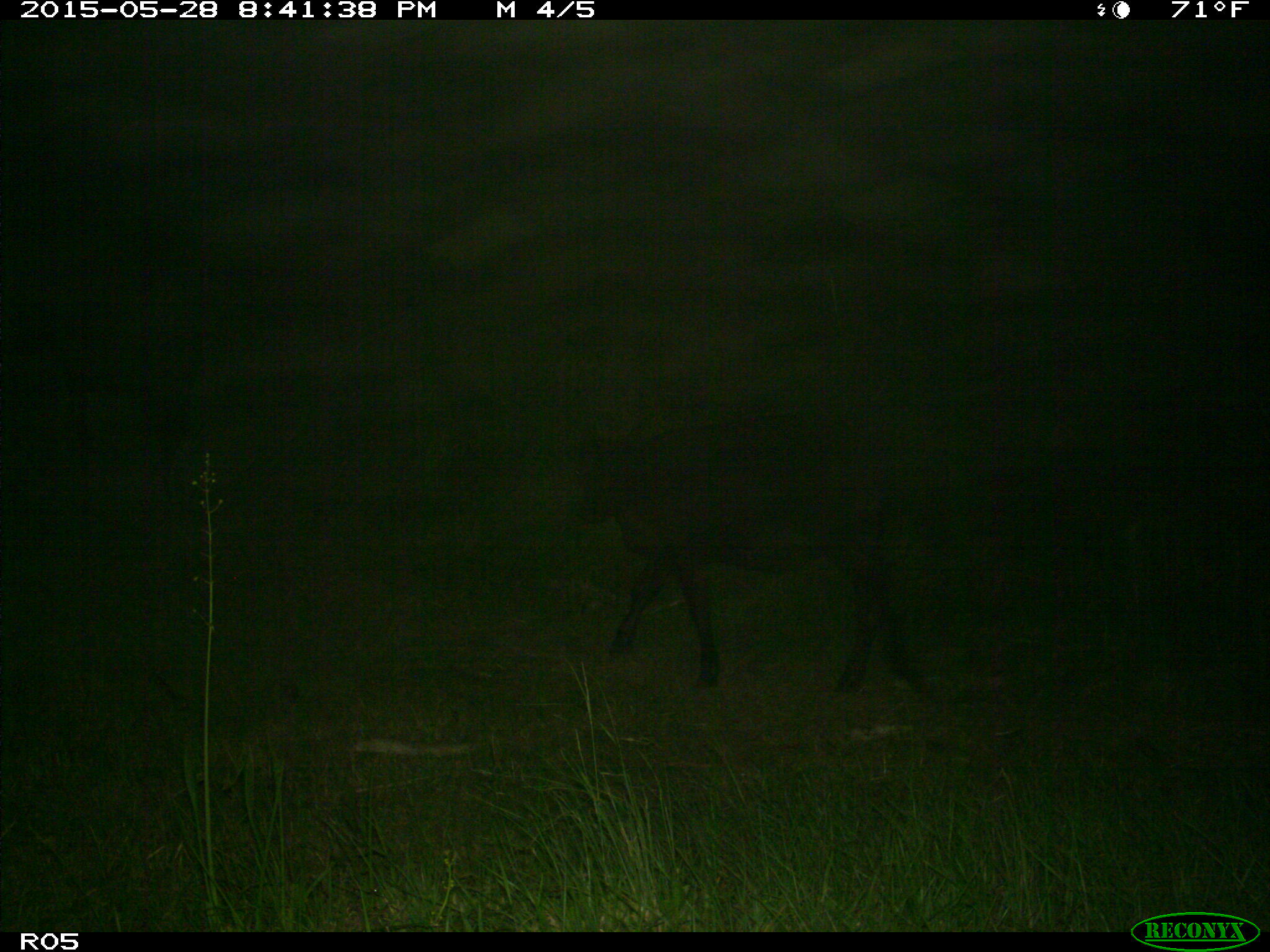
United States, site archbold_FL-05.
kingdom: Animalia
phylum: Chordata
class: Mammalia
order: Artiodactyla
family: Bovidae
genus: Bos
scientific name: Bos taurus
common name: domestic cow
Bos taurus (domestic cow).